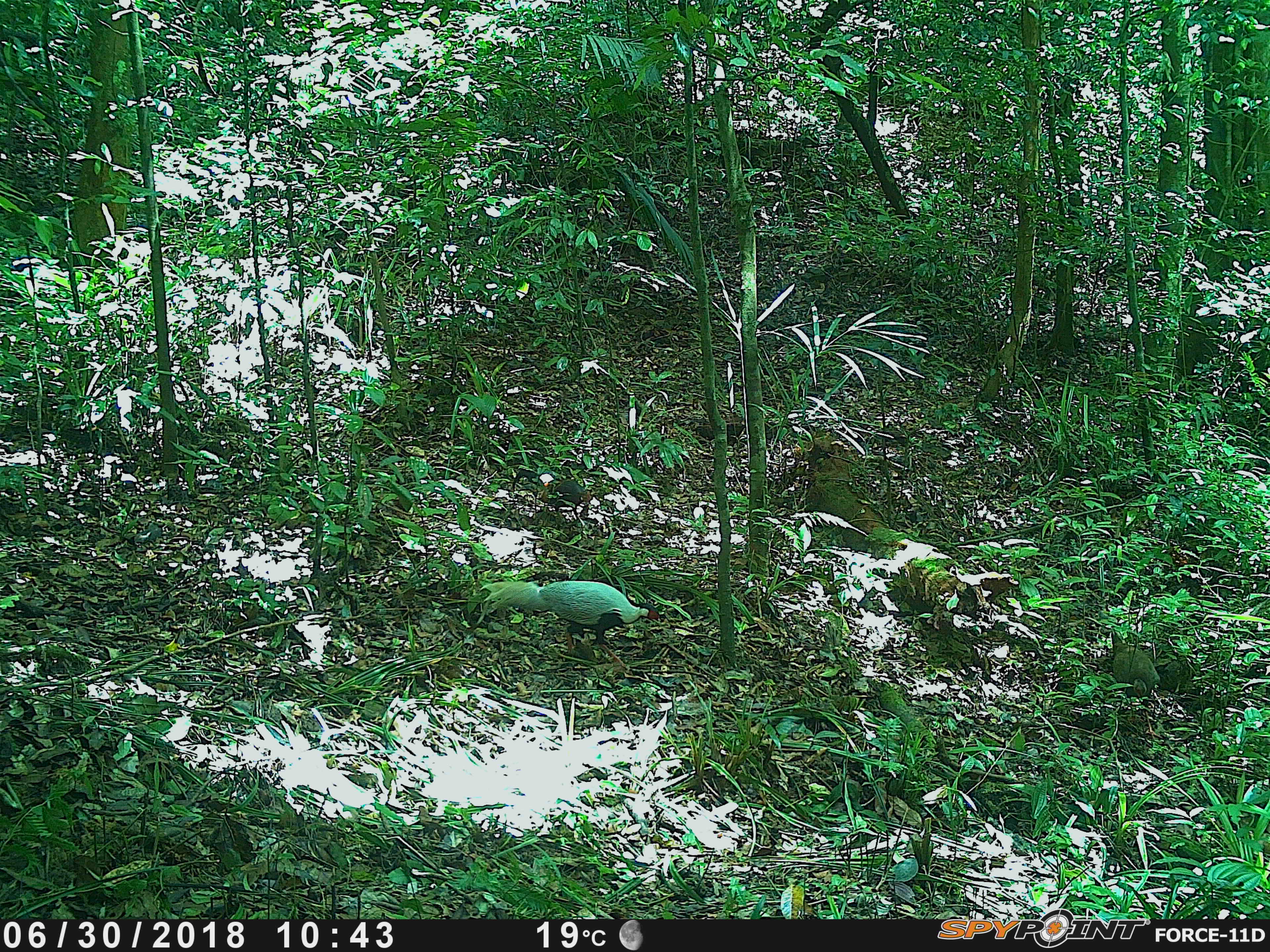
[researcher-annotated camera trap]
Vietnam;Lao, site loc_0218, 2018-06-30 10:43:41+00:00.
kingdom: Animalia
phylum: Chordata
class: Aves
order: Galliformes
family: Phasianidae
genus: Lophura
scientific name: Lophura nycthemera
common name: silver pheasant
Silver pheasant (Lophura nycthemera). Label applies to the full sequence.